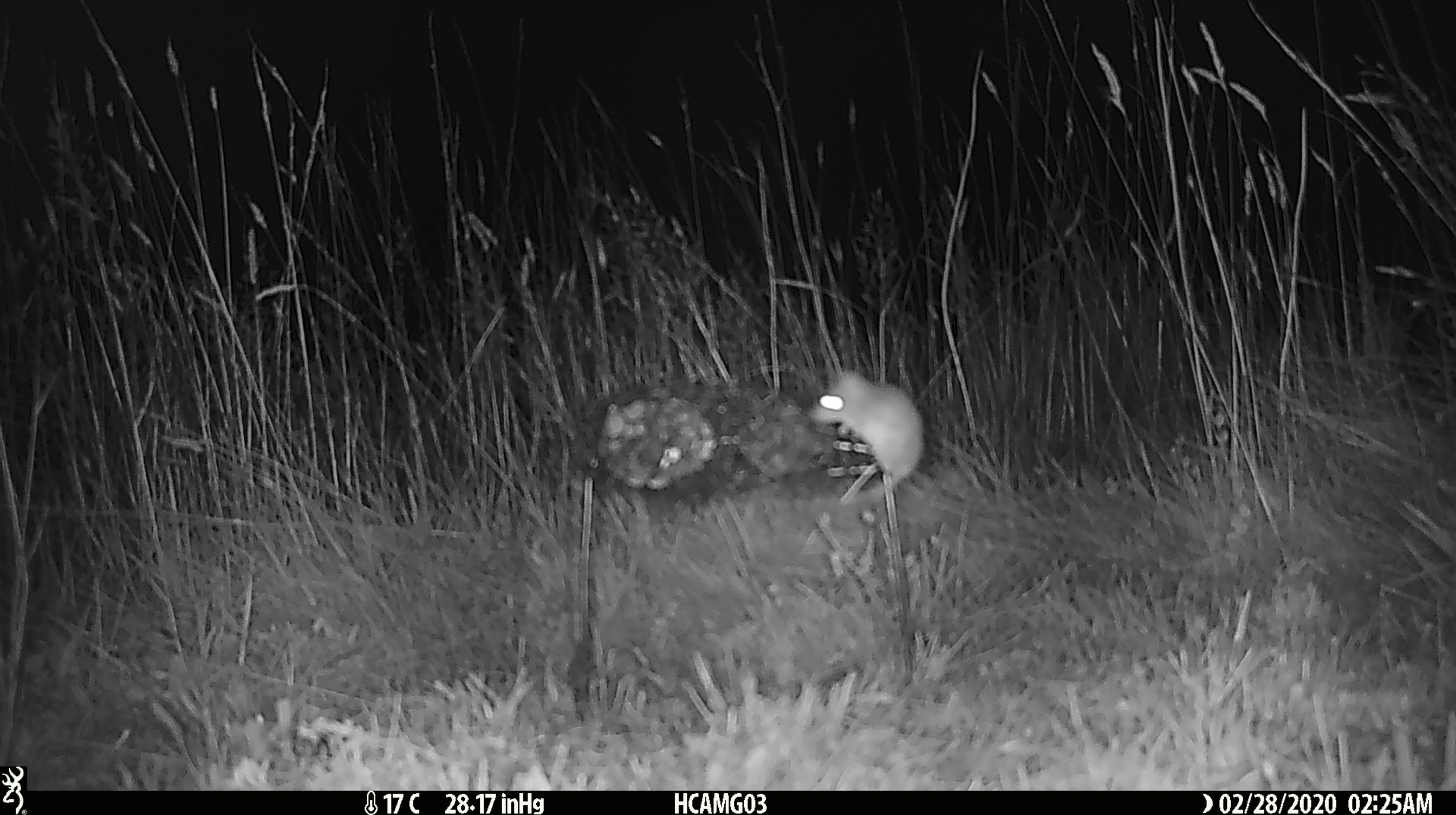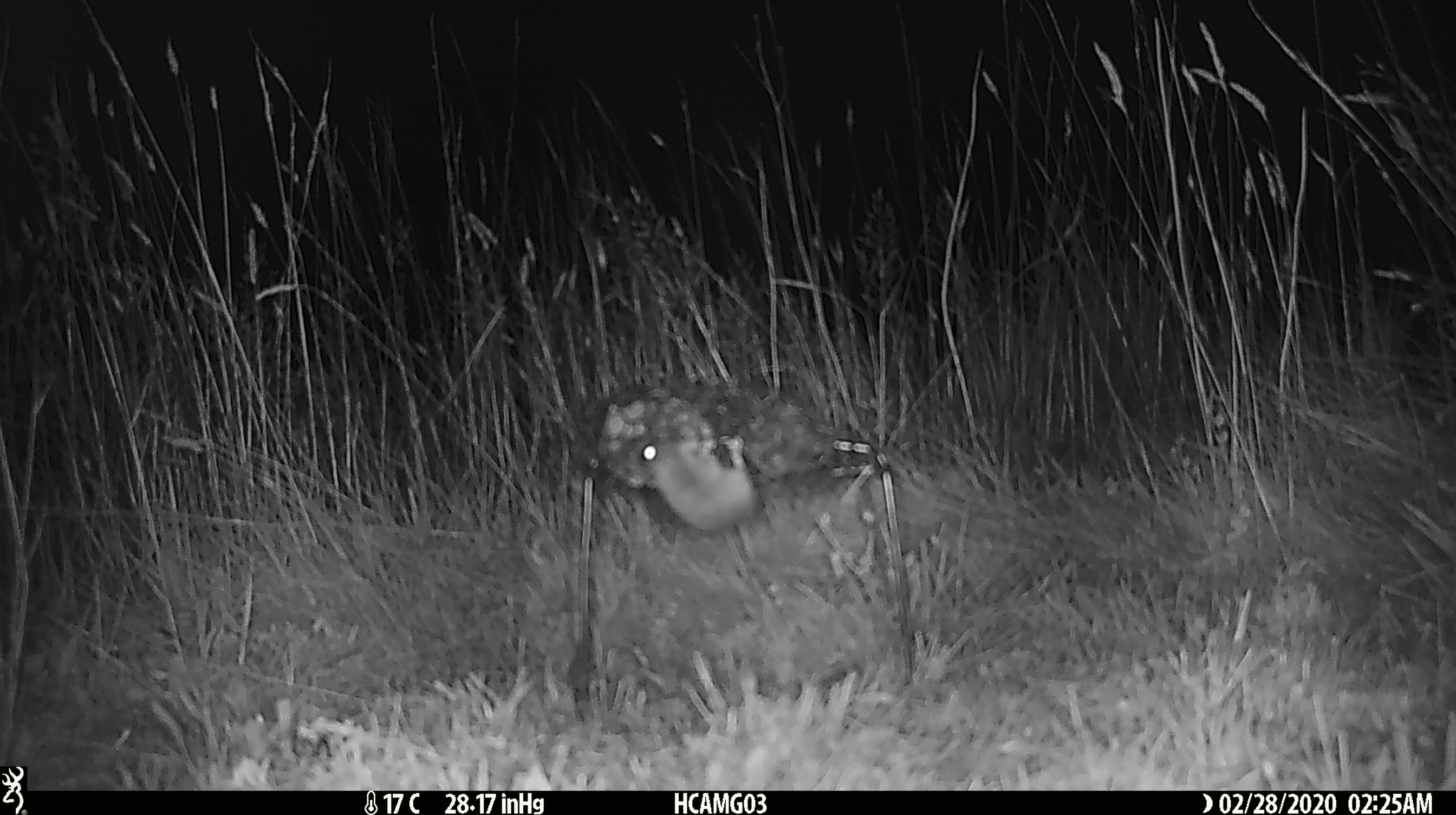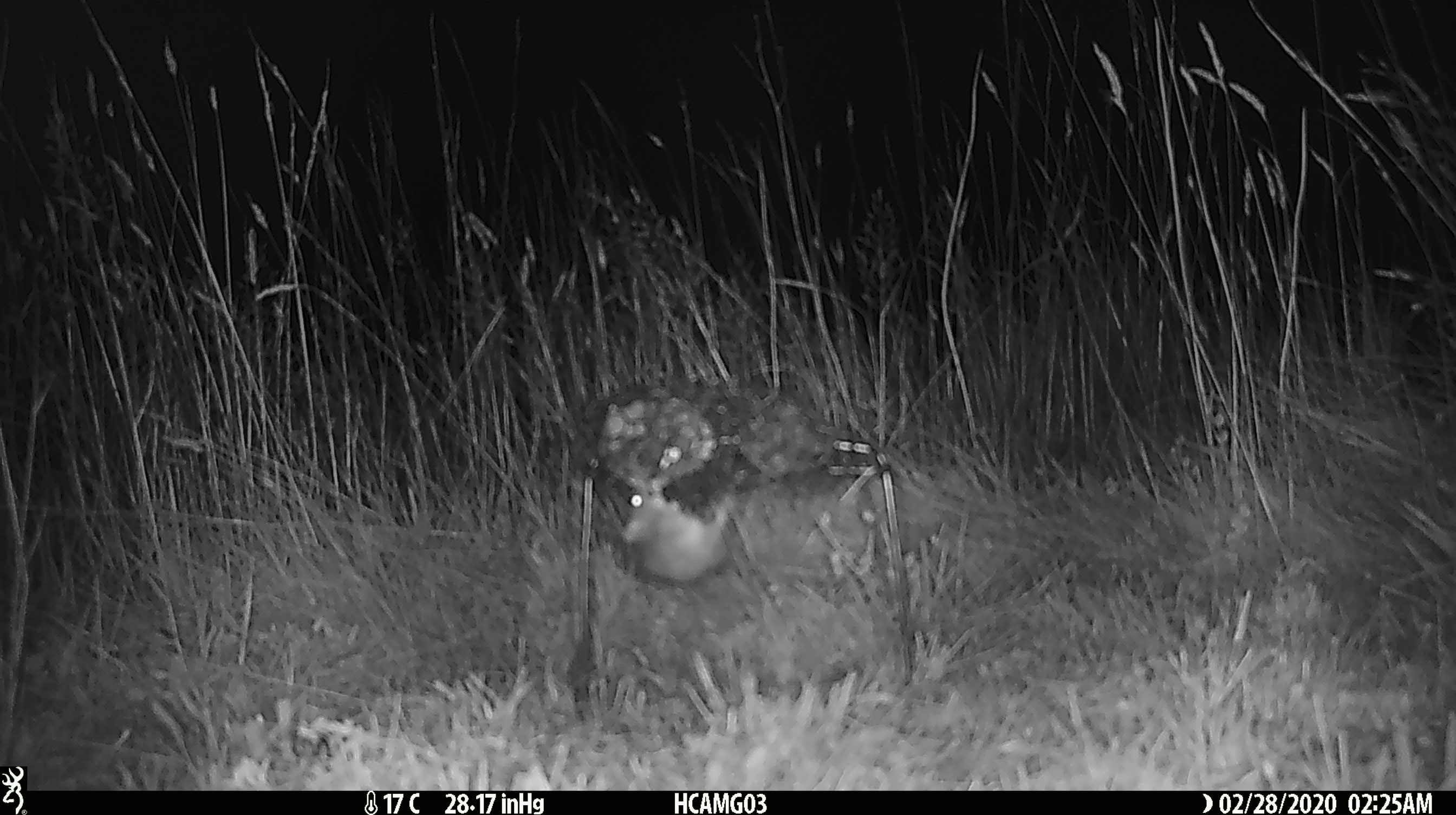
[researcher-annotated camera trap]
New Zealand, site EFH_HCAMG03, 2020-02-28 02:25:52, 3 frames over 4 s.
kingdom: Animalia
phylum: Chordata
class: Mammalia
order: Rodentia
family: Muridae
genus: Mus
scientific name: Mus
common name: mouse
Mouse (Mus).